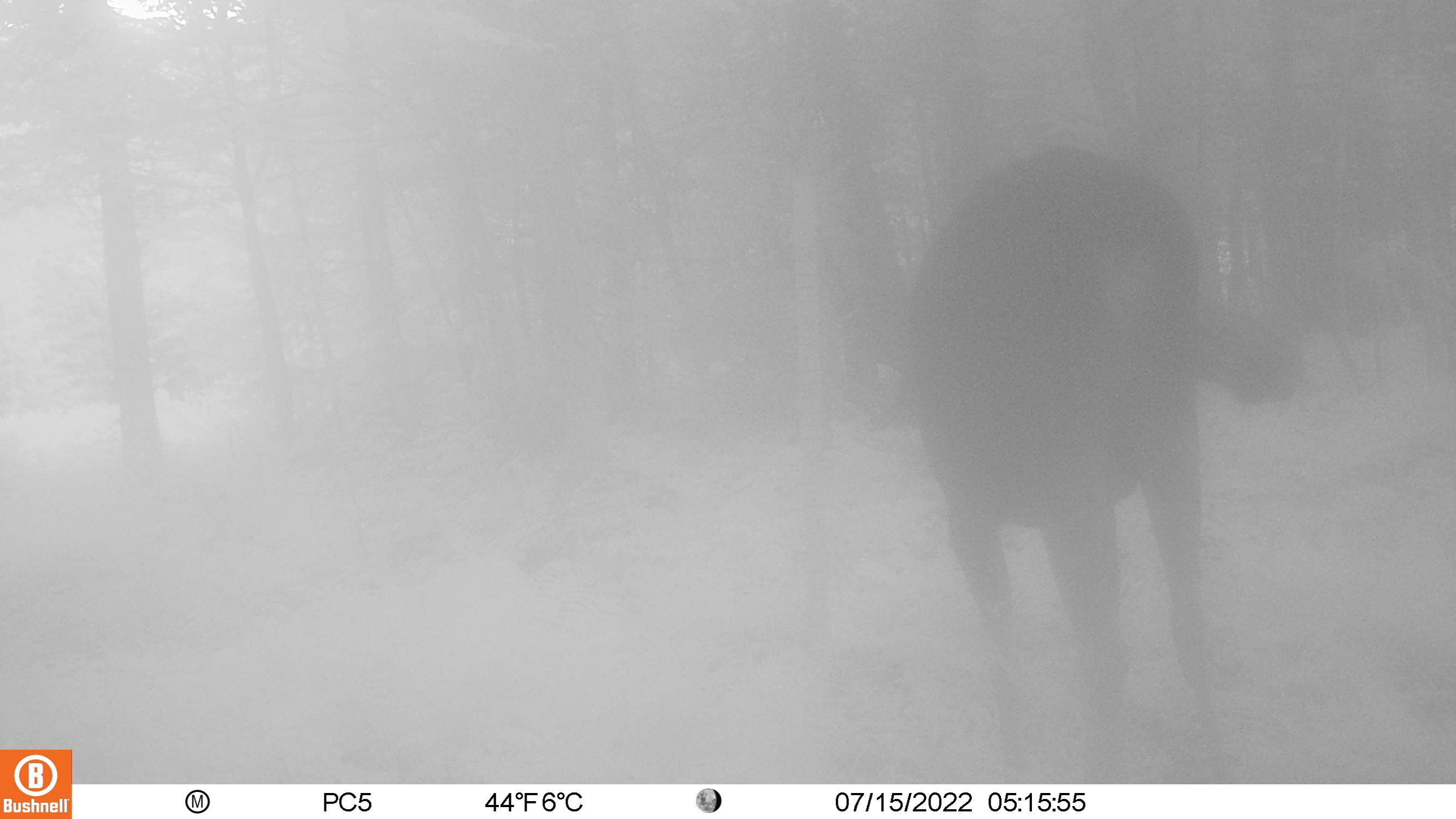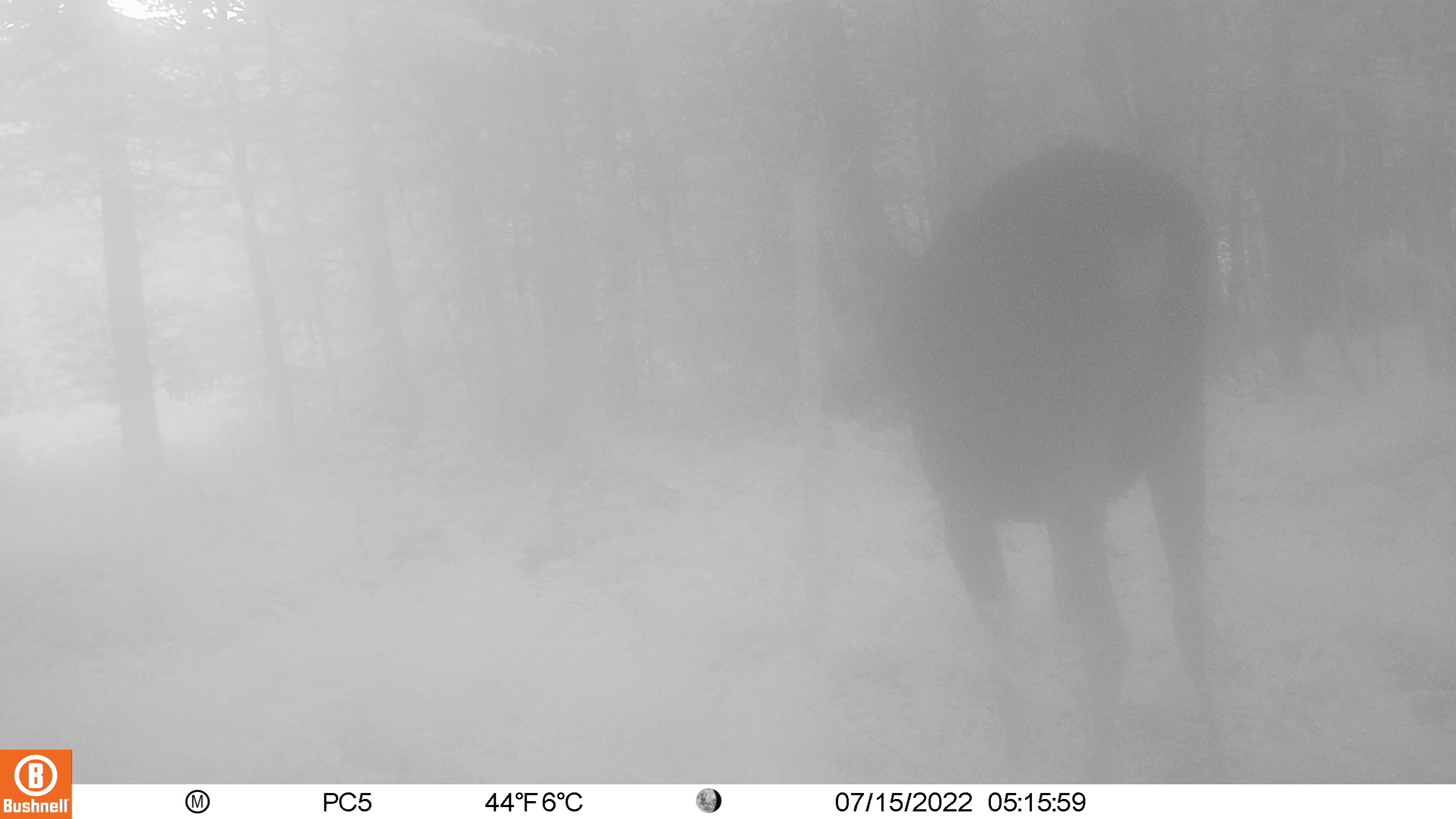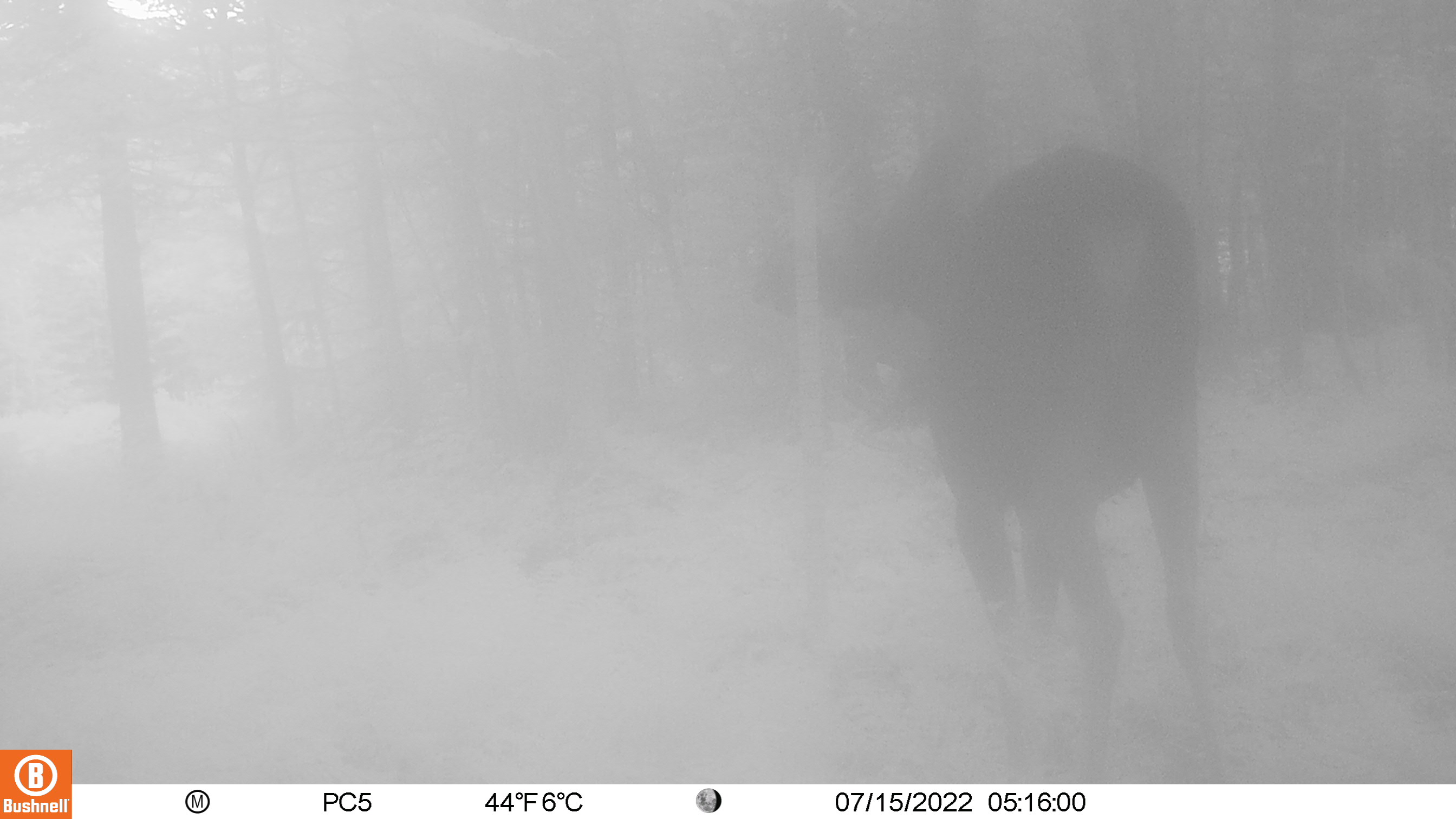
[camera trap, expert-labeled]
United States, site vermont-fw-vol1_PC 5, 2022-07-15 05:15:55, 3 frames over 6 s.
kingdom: Animalia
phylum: Chordata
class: Mammalia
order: Artiodactyla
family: Cervidae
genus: Alces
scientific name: Alces alces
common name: moose